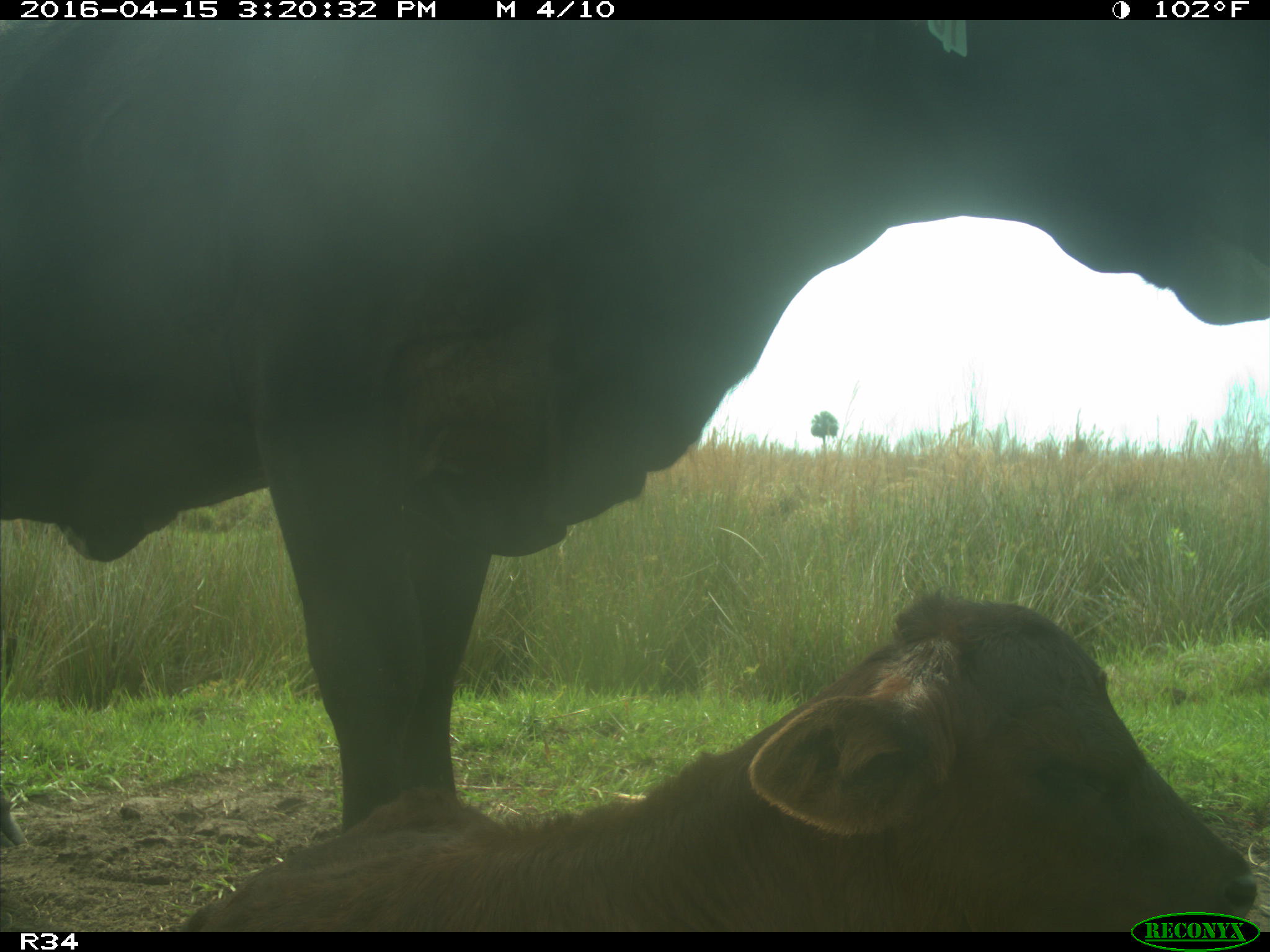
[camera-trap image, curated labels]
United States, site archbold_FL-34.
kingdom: Animalia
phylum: Chordata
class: Mammalia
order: Artiodactyla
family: Bovidae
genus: Bos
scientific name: Bos taurus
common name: domestic cow